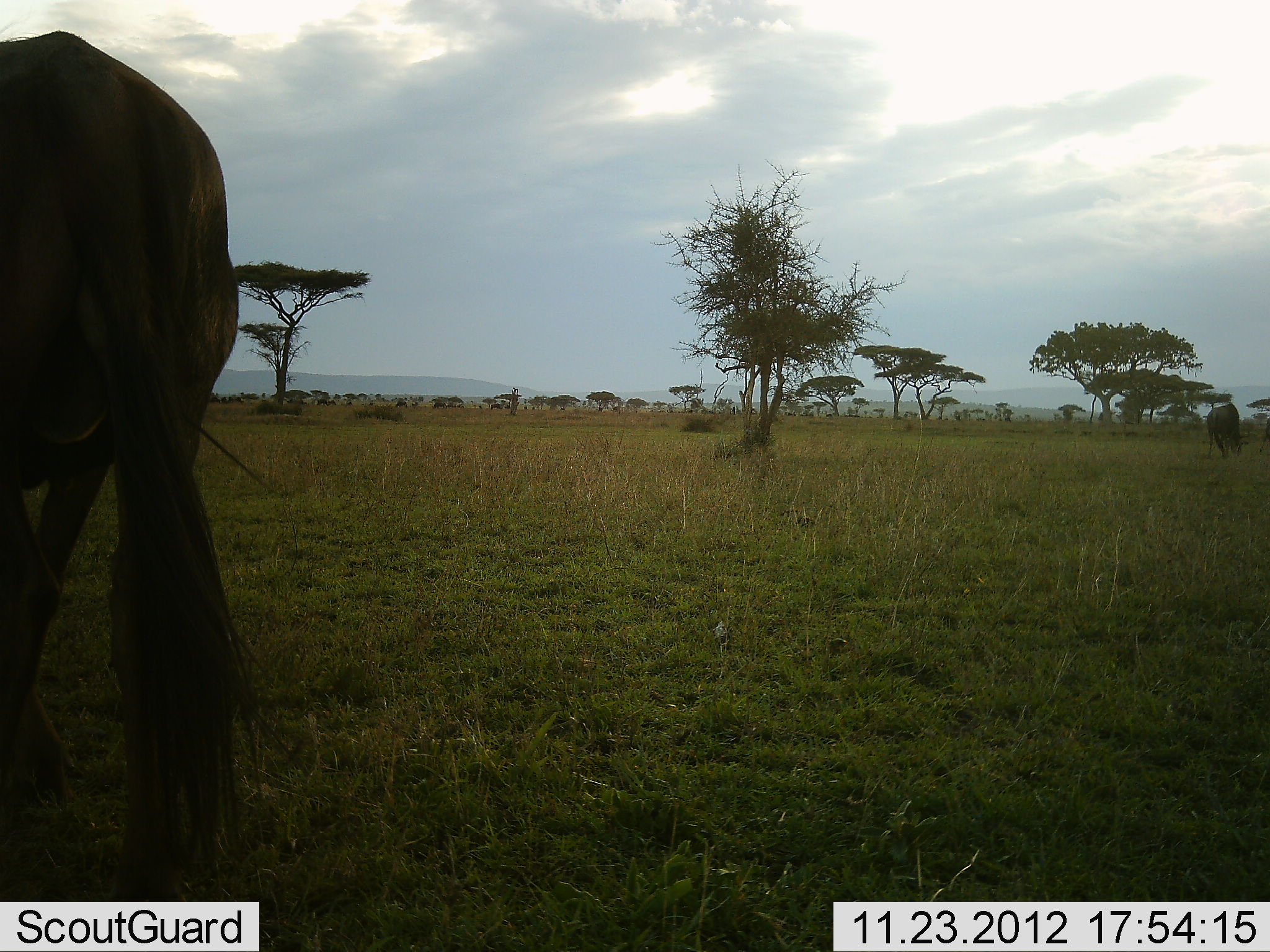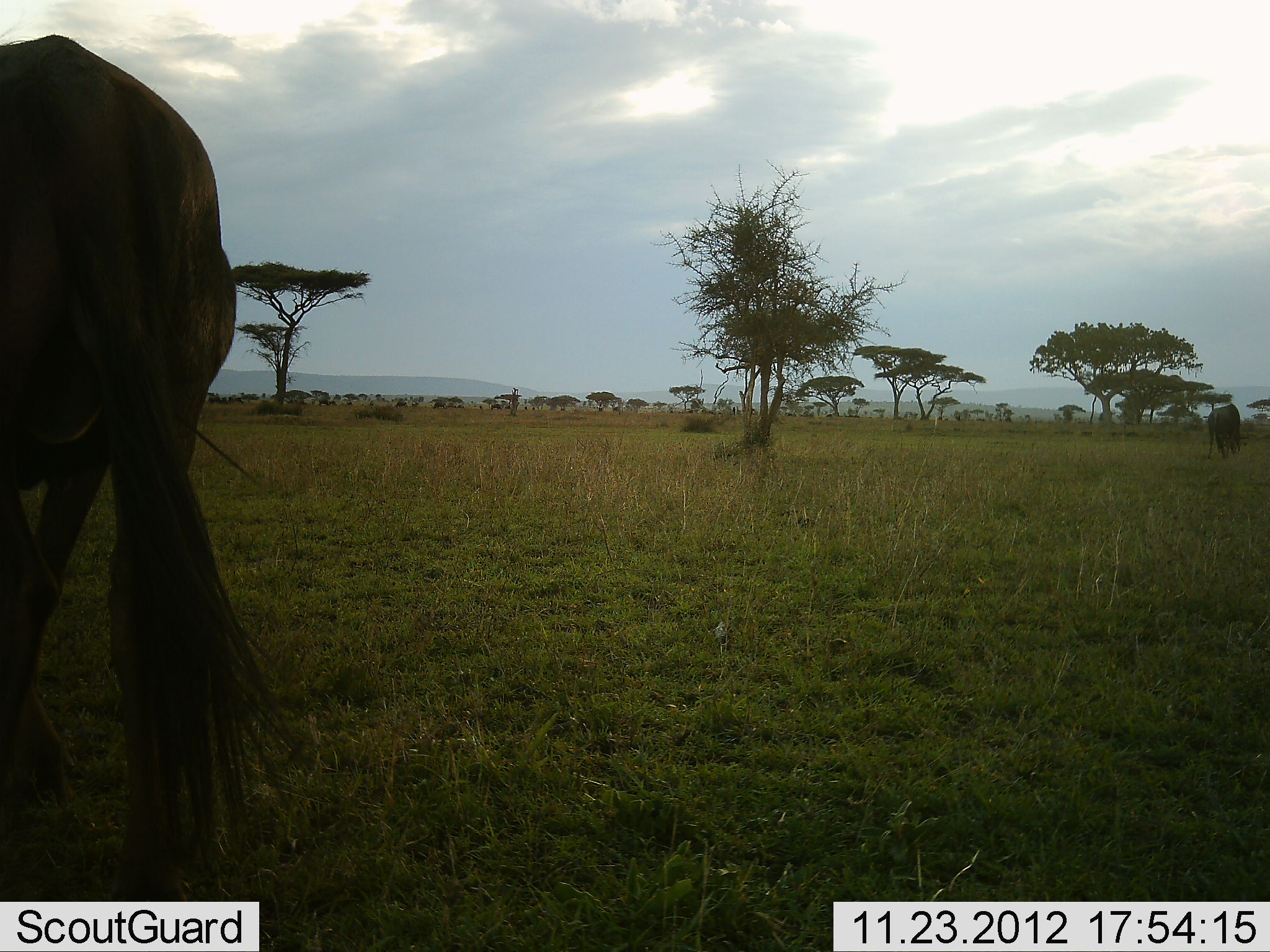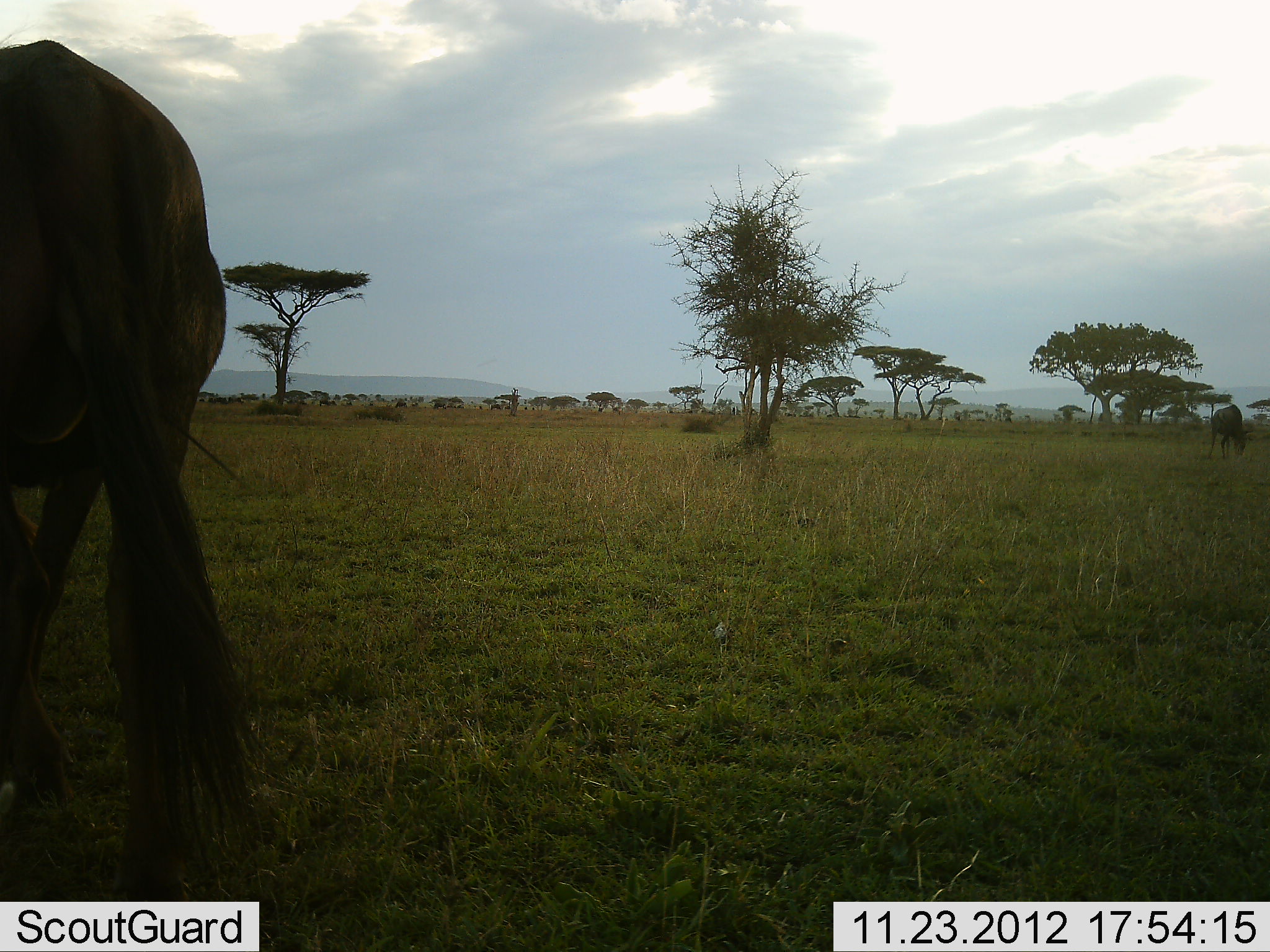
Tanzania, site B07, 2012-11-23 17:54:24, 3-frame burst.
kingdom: Animalia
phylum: Chordata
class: Mammalia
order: Artiodactyla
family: Bovidae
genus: Connochaetes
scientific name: Connochaetes taurinus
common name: blue wildebeest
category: wildebeest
Wildebeest (blue wildebeest) (Connochaetes taurinus), count 2. Behavior (volunteer vote fractions): standing 50%, resting 0%, moving 20%, interacting 0%. Young present (vote fraction): 0%. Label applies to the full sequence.